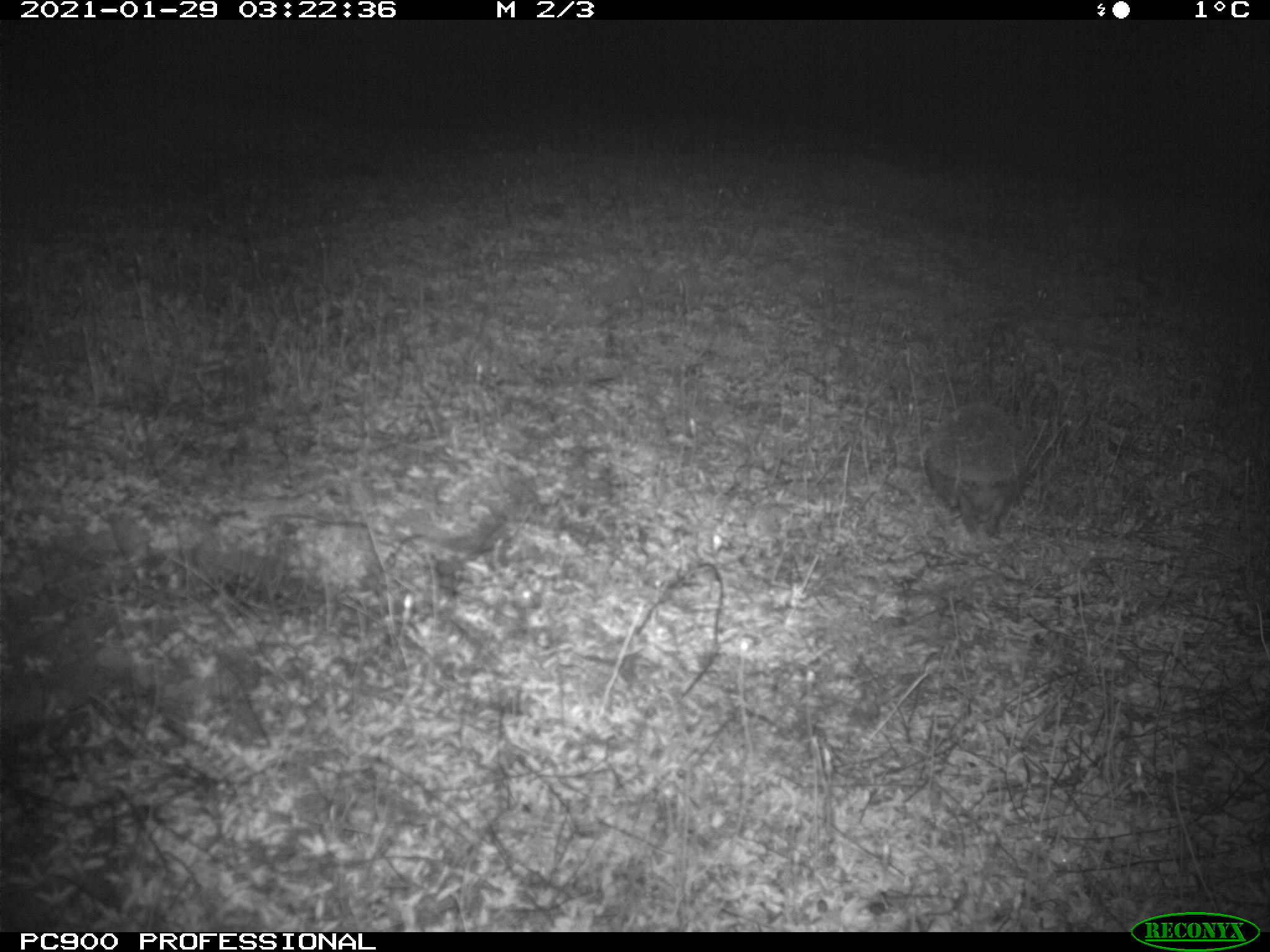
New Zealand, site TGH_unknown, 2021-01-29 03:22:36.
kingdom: Animalia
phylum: Chordata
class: Mammalia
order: Eulipotyphla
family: Erinaceidae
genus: Erinaceus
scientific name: Erinaceus europaeus europaeus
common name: european hedgehog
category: hedgehog